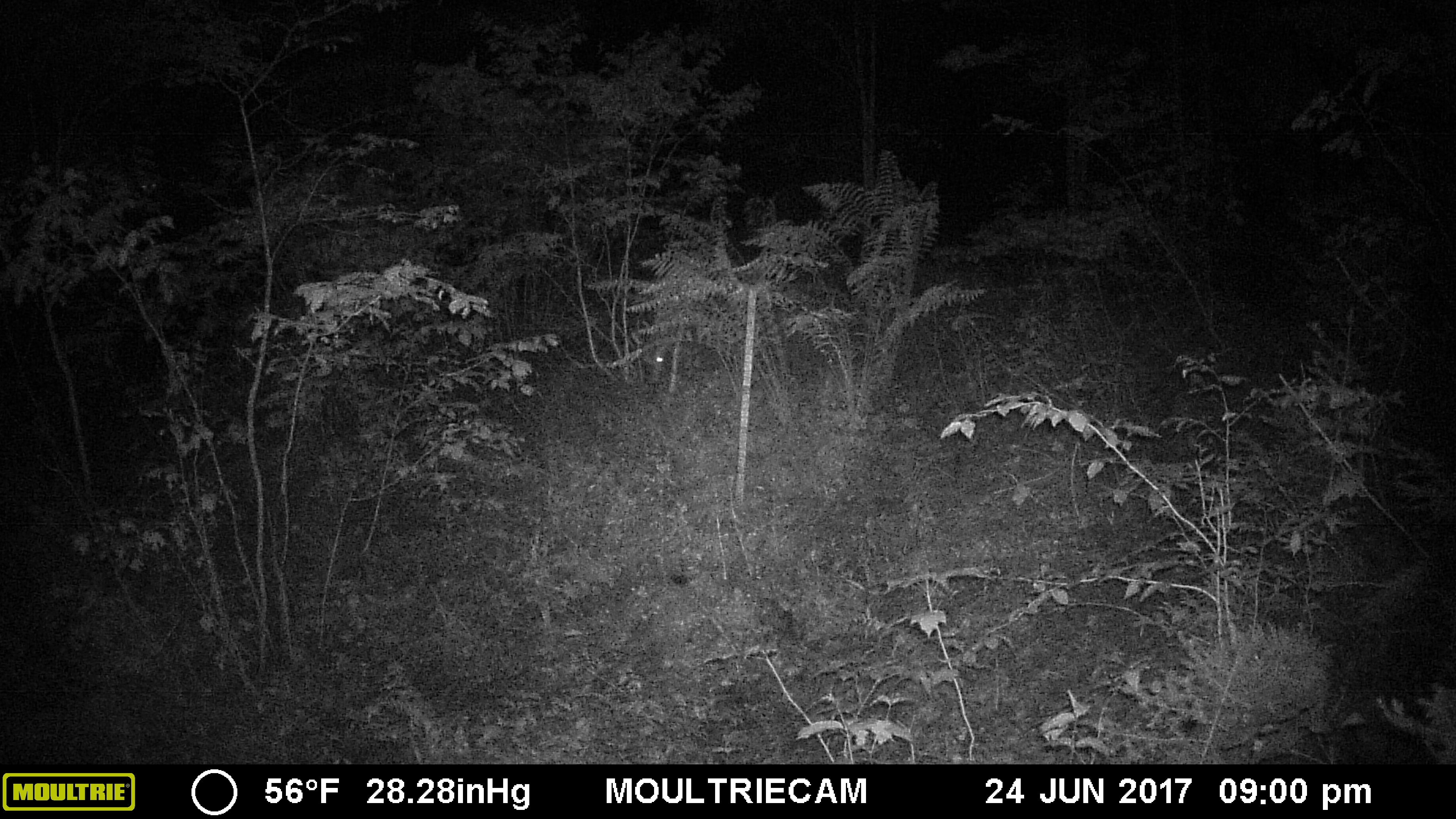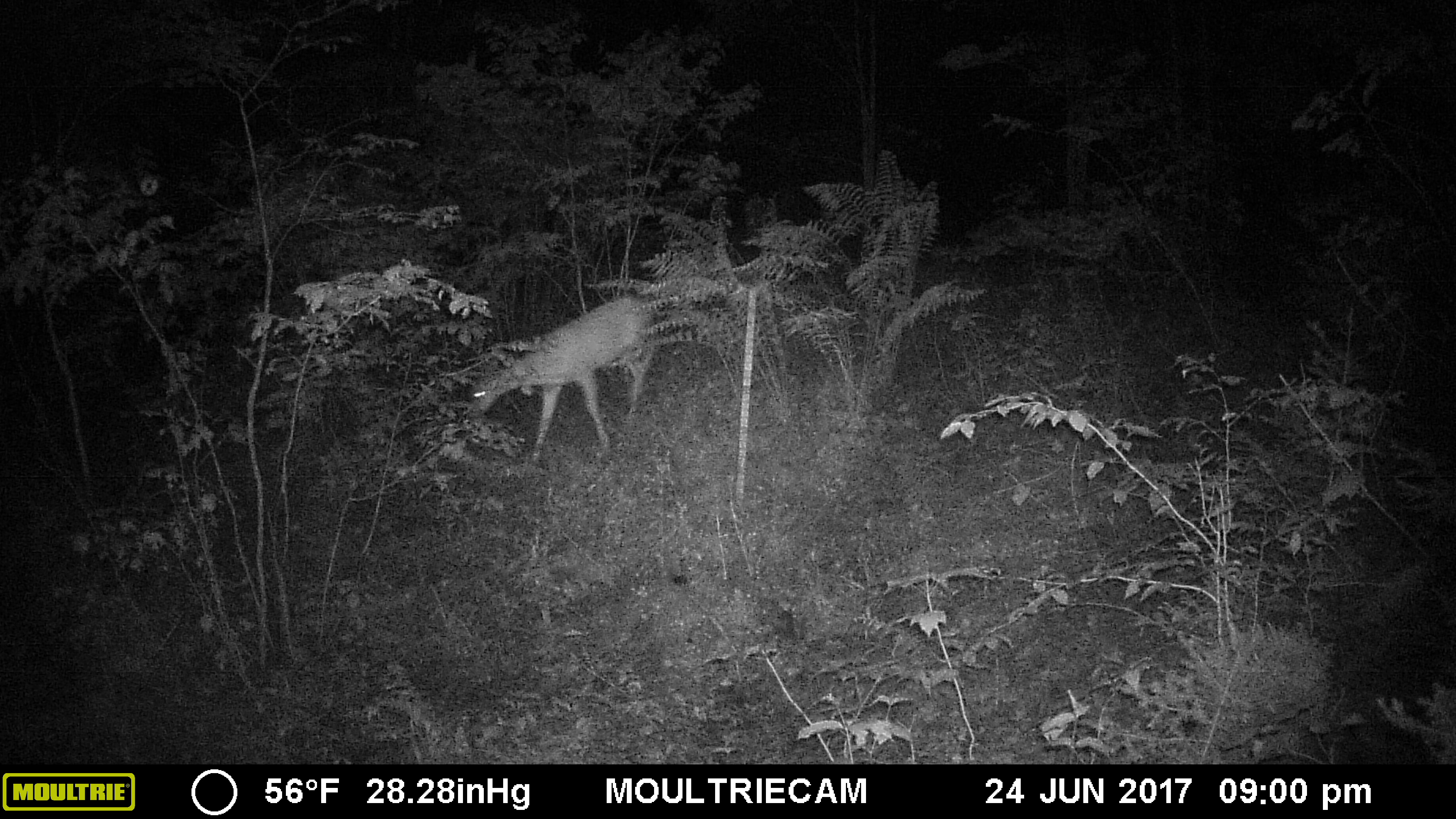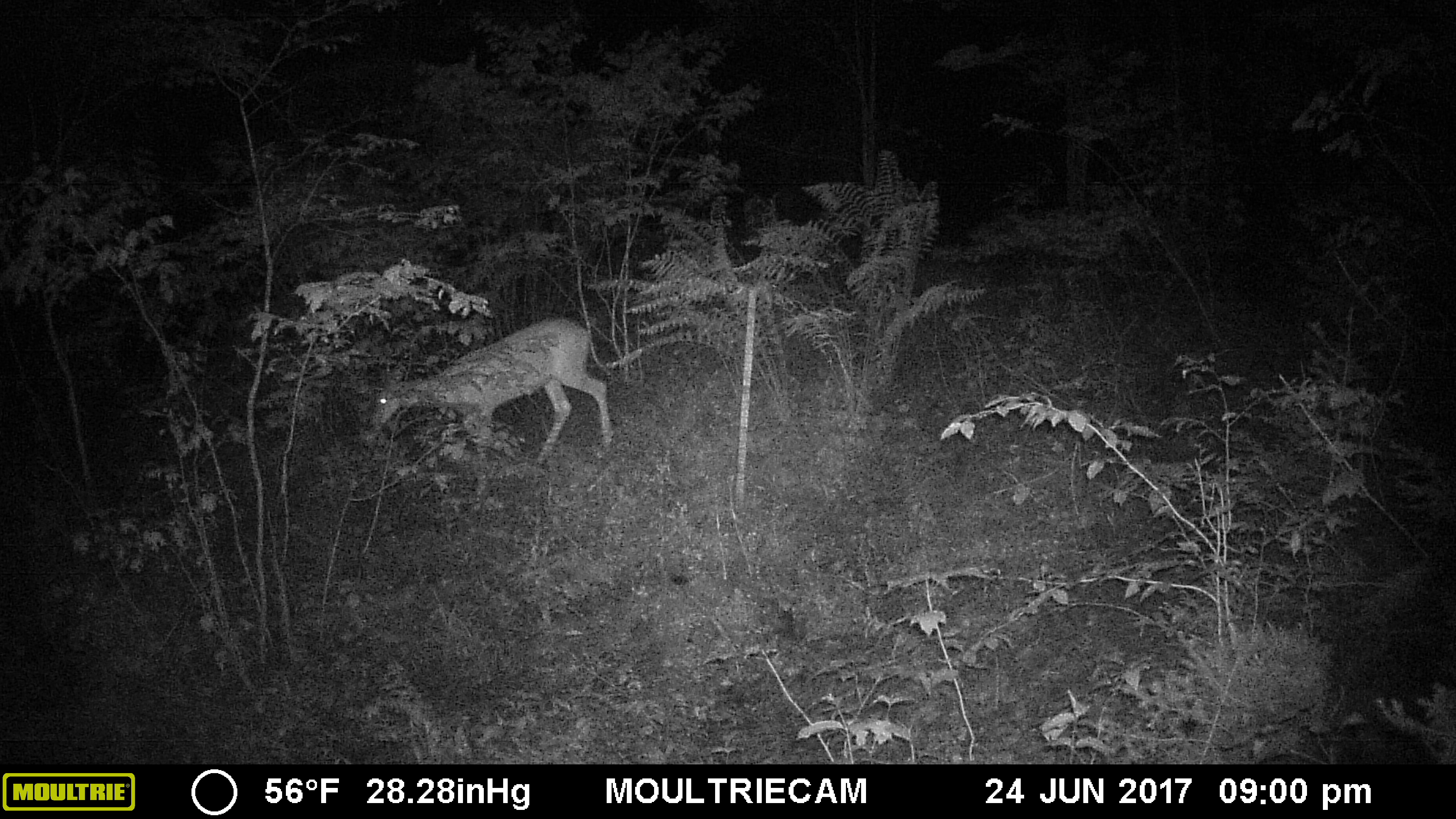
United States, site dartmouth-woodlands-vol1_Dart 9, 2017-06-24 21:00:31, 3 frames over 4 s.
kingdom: Animalia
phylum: Chordata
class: Mammalia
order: Artiodactyla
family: Cervidae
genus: Odocoileus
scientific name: Odocoileus virginianus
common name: white-tailed deer